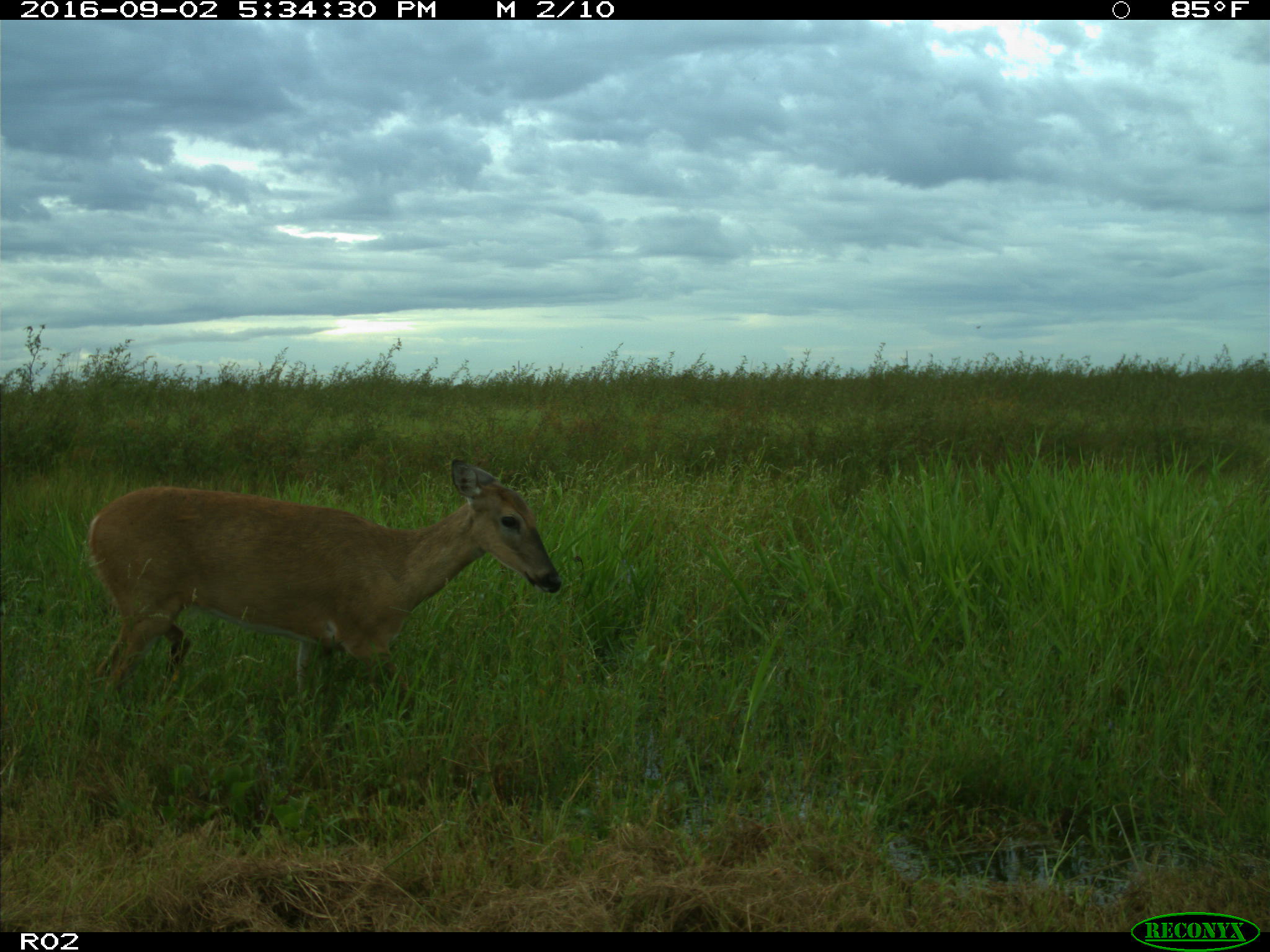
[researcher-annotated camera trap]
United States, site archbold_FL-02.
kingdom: Animalia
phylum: Chordata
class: Mammalia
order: Artiodactyla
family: Cervidae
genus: Odocoileus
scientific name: Odocoileus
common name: deer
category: unidentified deer